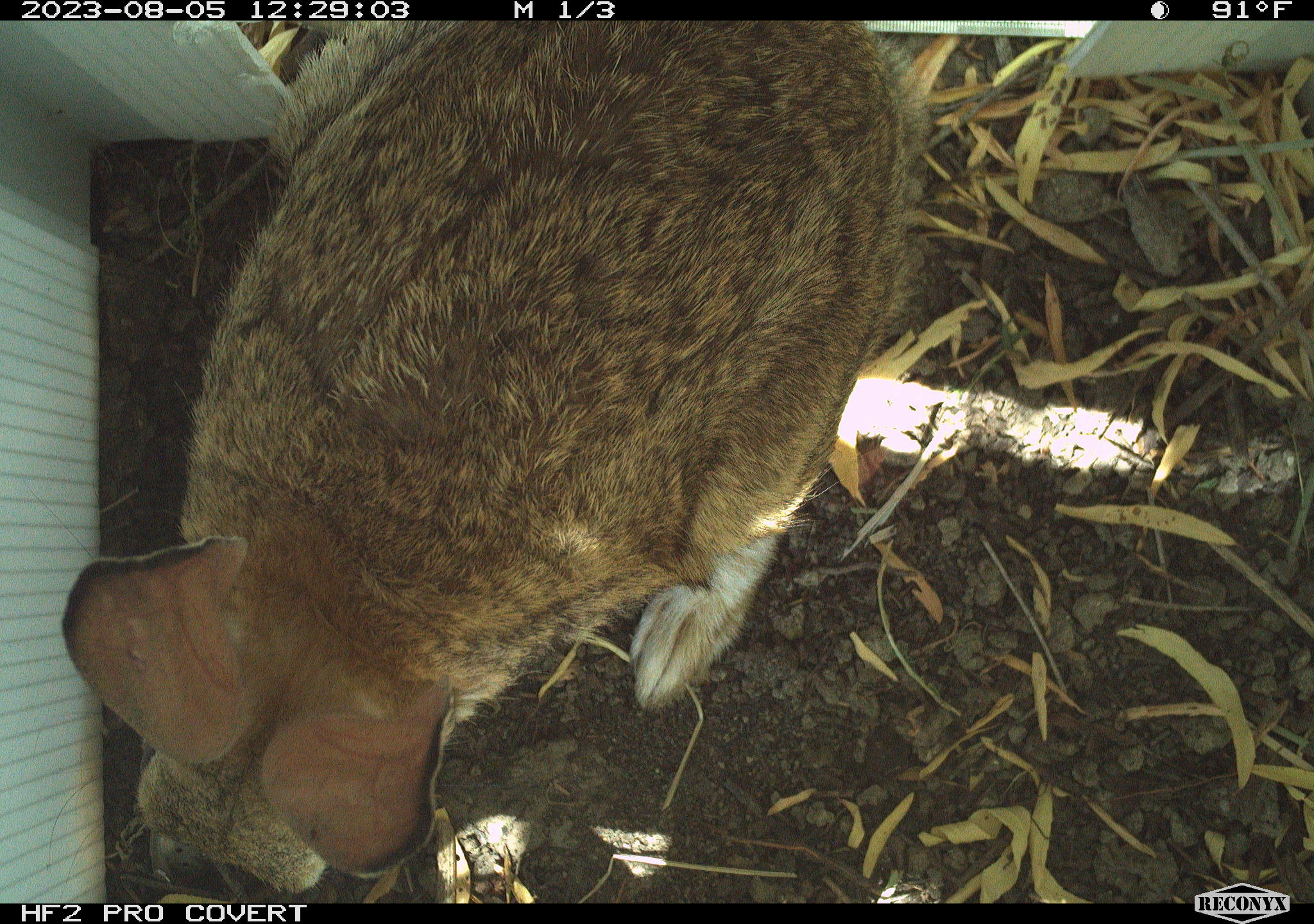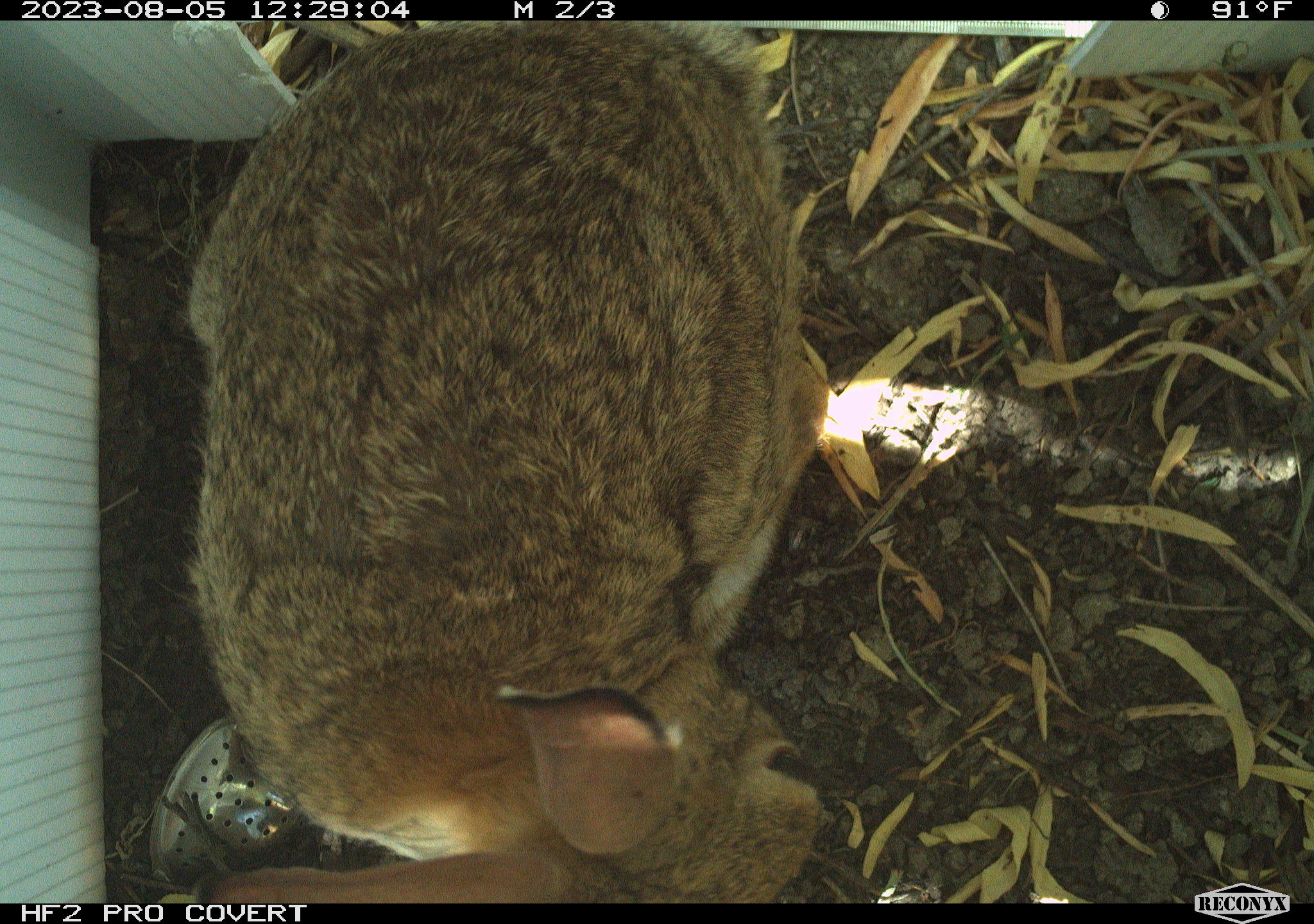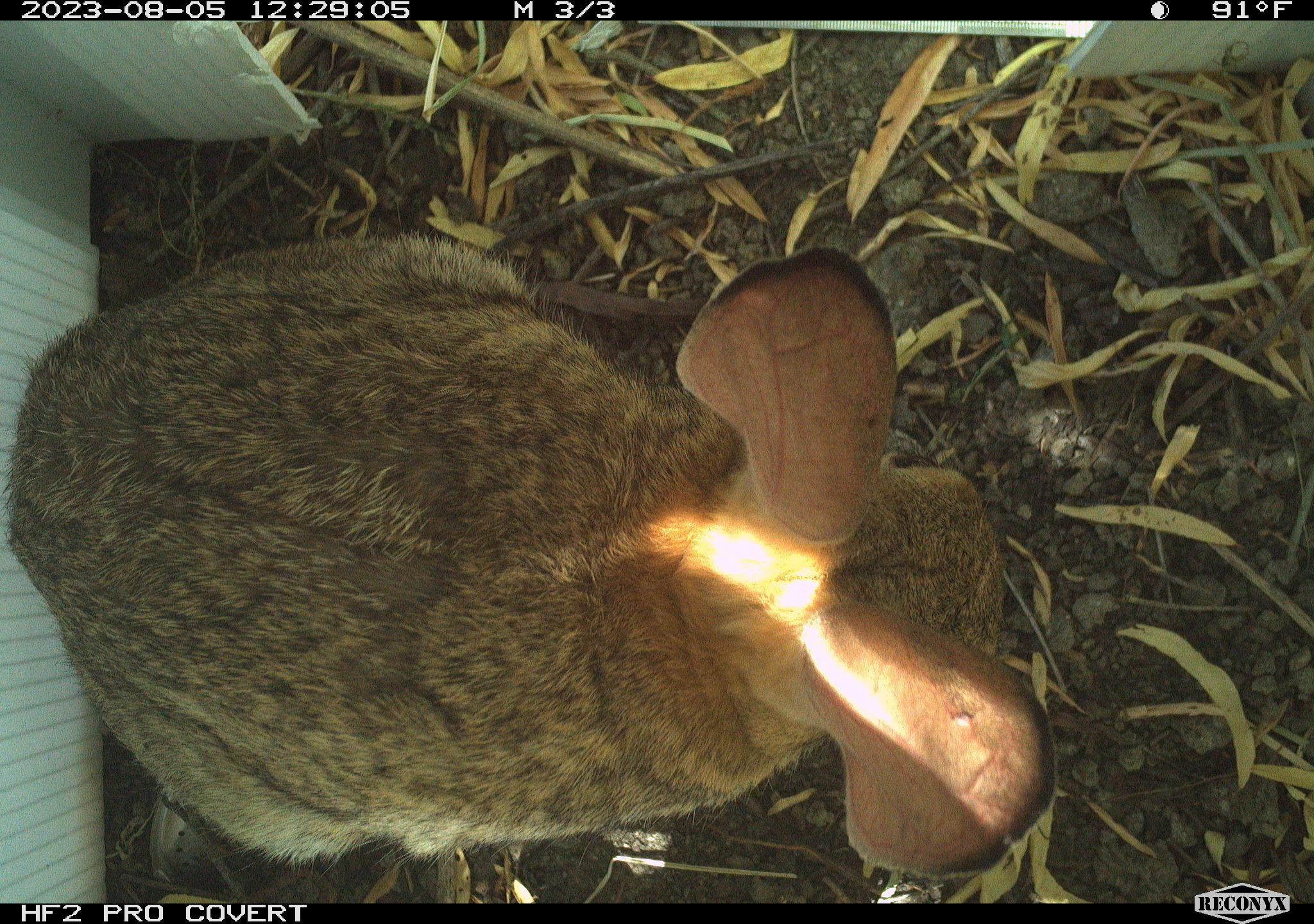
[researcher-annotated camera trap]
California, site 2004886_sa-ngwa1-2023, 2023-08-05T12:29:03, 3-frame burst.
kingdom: Animalia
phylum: Chordata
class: Mammalia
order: Lagomorpha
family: Leporidae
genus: Sylvilagus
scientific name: Sylvilagus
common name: cottontail rabbits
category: sylvilagus species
Sylvilagus species (cottontail rabbits) (Sylvilagus).